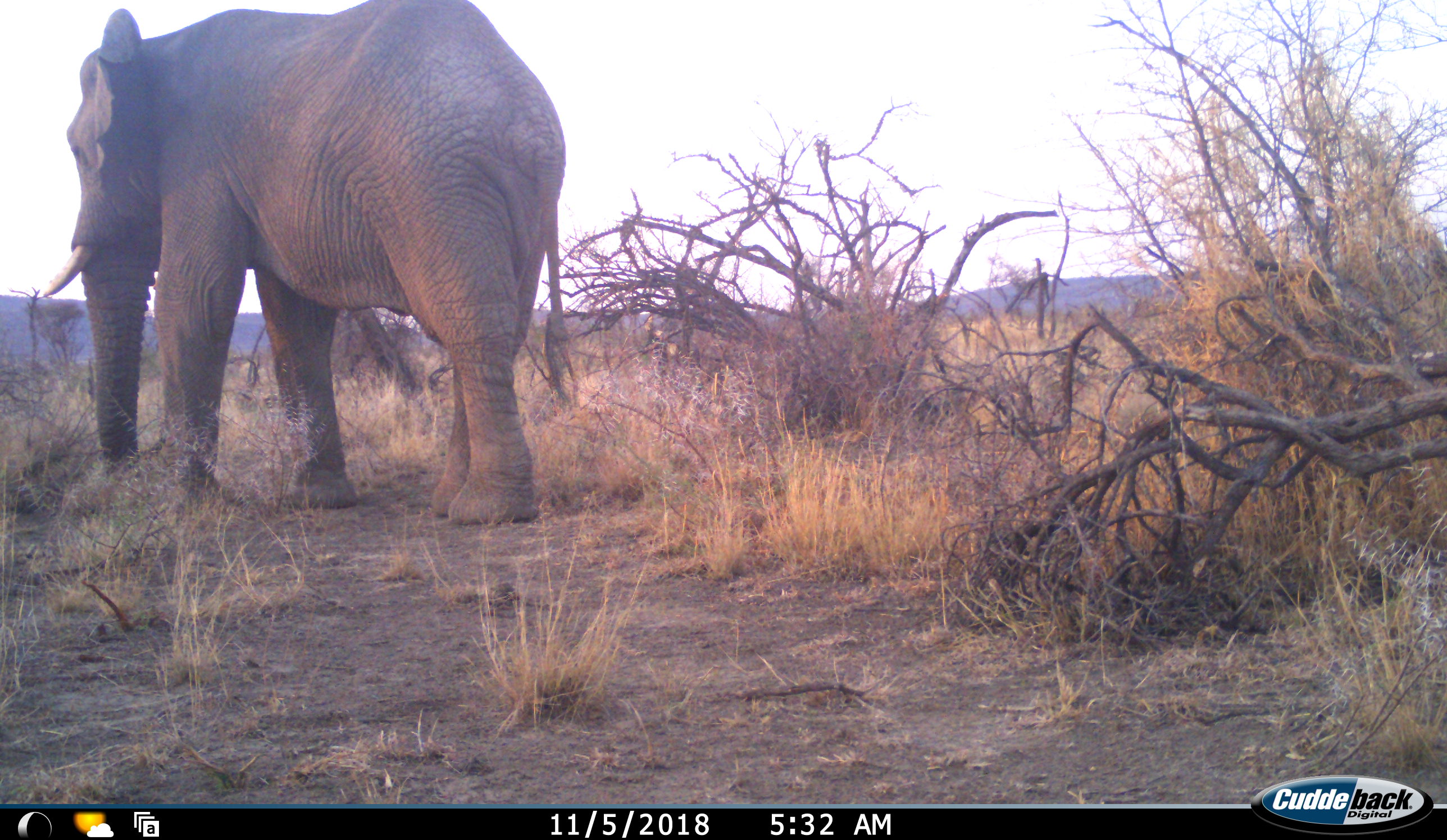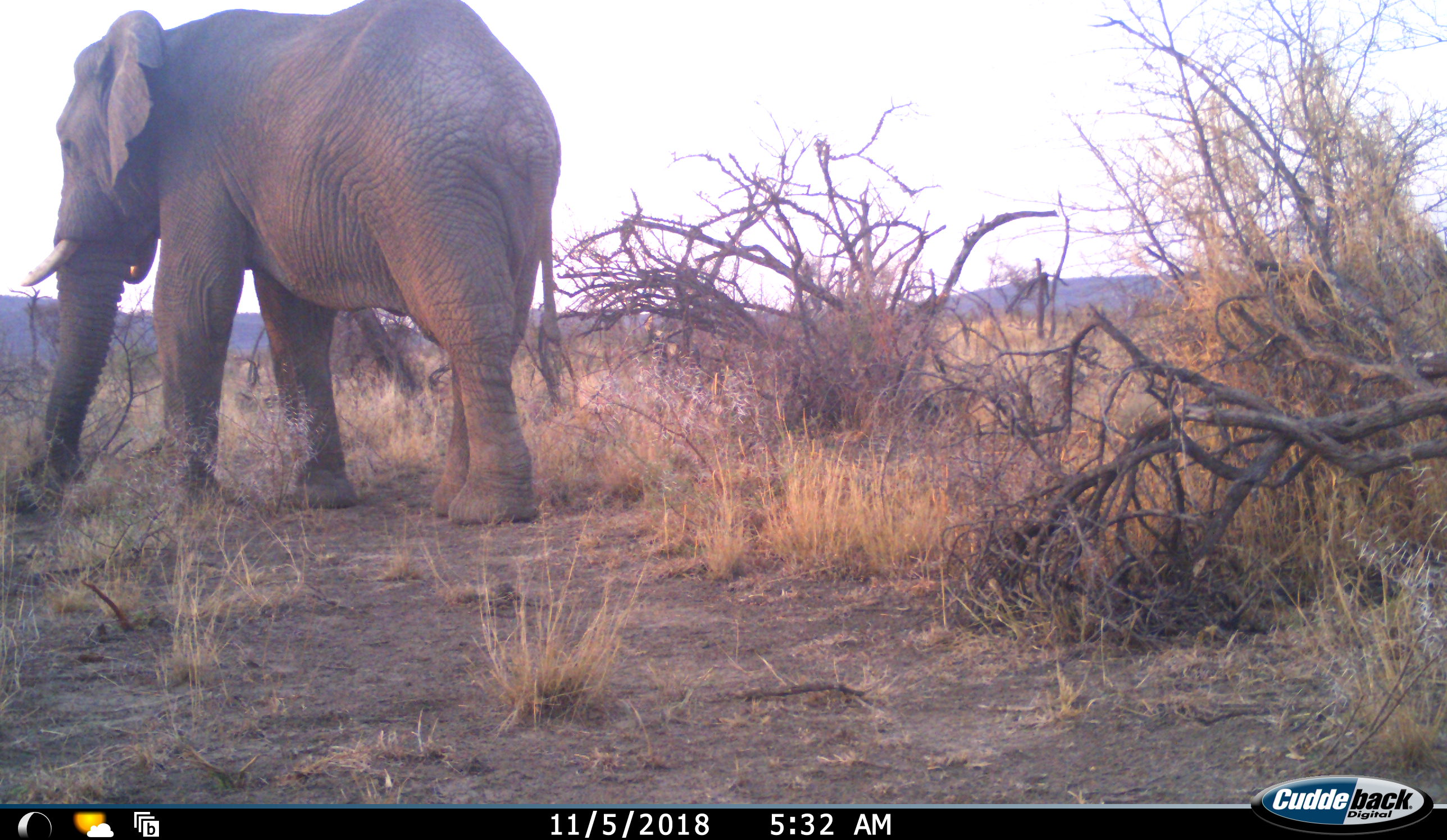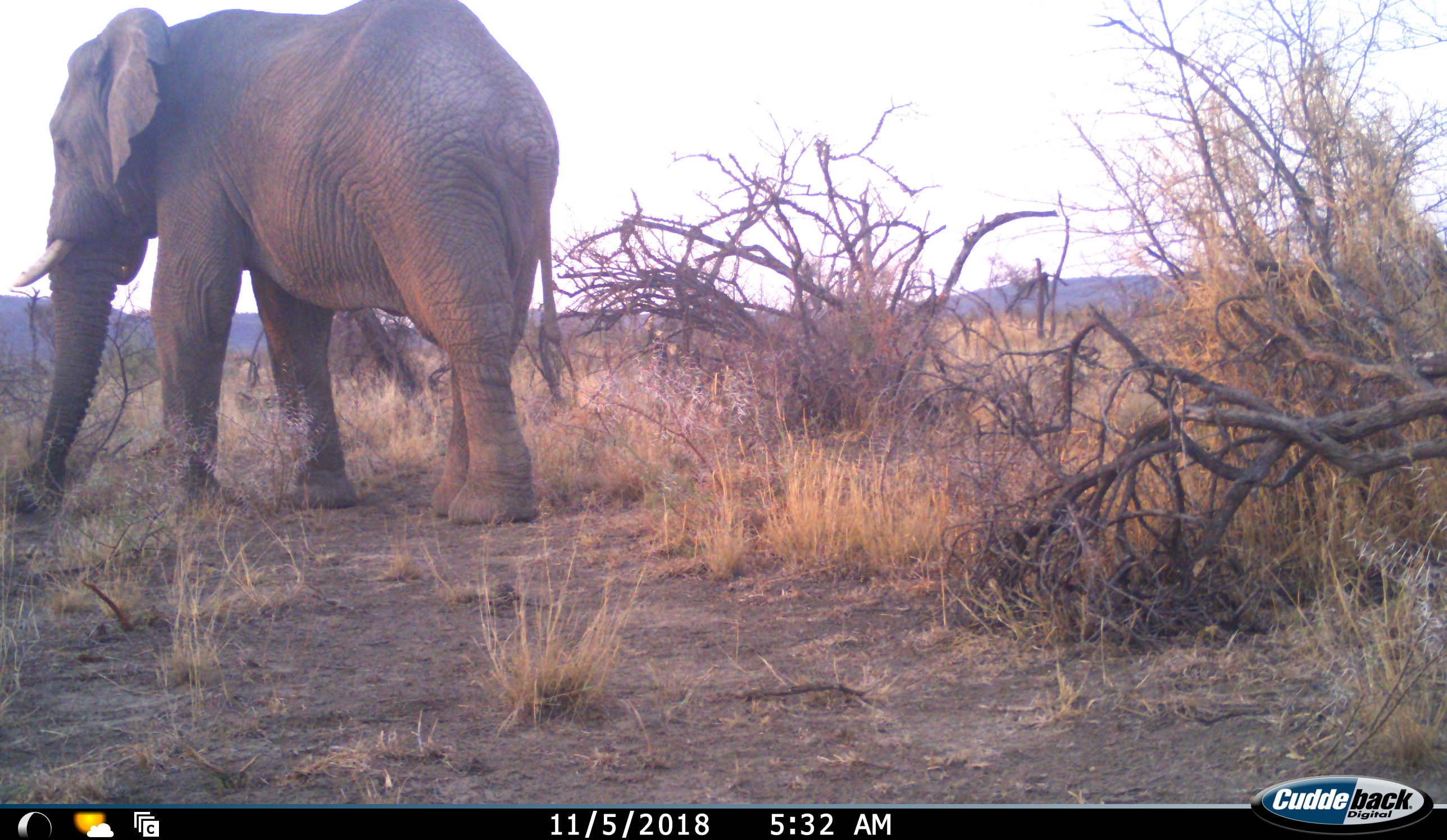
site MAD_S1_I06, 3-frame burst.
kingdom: Animalia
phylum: Chordata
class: Mammalia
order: Proboscidea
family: Elephantidae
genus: Loxodonta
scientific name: Loxodonta africana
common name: african bush elephant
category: elephant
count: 1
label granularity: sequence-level